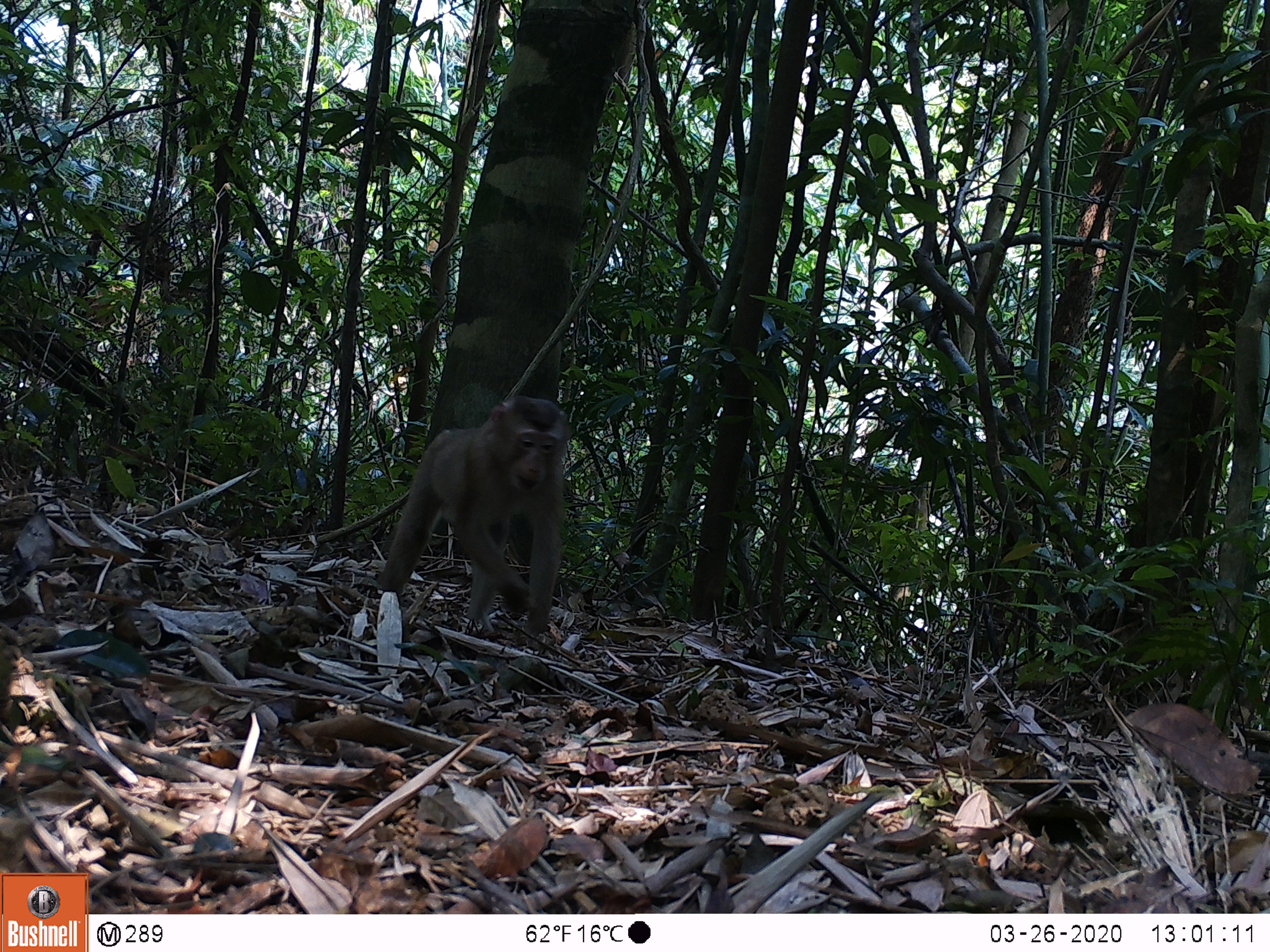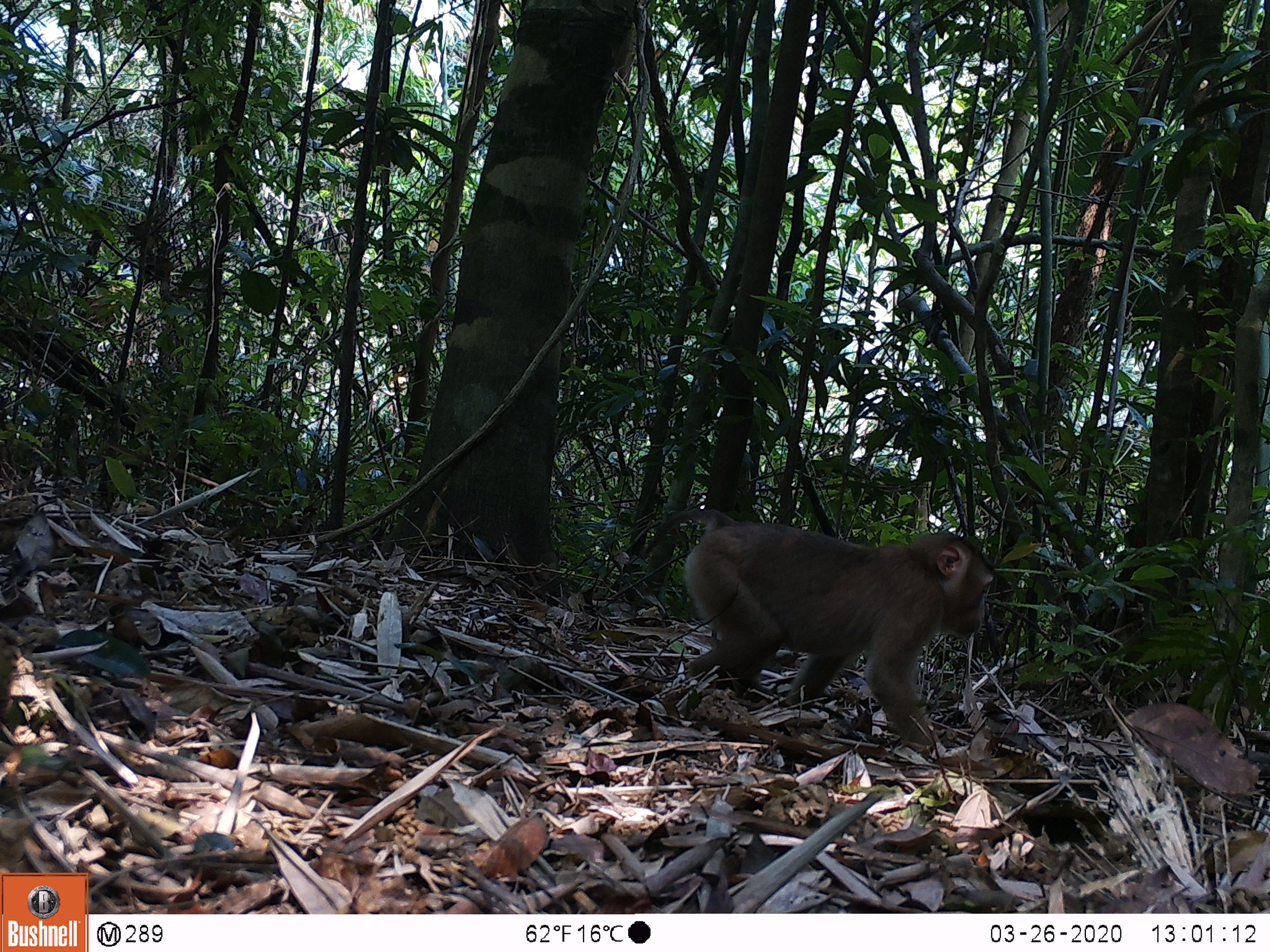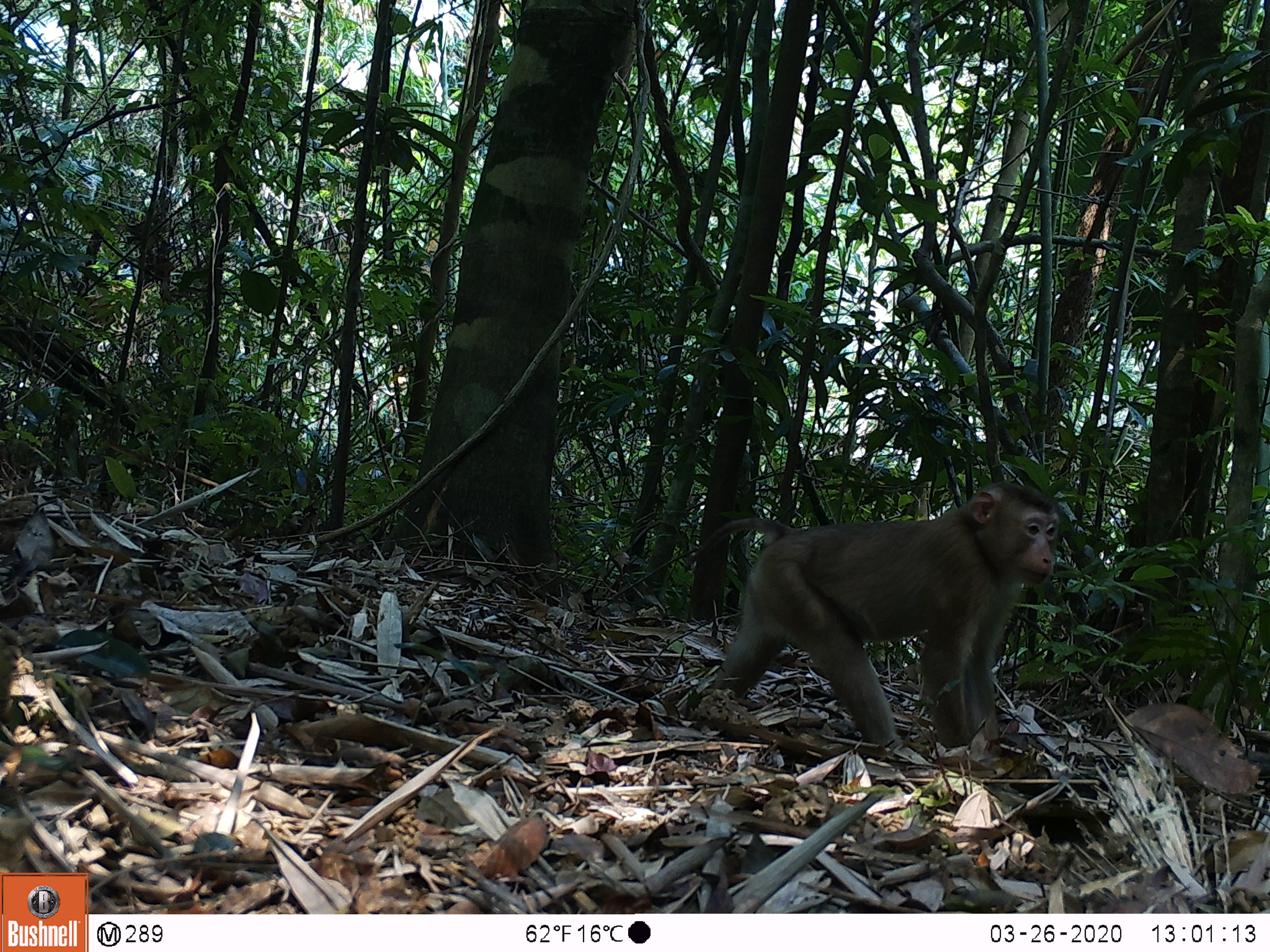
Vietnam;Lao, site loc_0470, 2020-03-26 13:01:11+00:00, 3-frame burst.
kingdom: Animalia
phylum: Chordata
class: Mammalia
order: Primates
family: Cercopithecidae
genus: Macaca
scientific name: Macaca nemestrina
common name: pig-tailed macaque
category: pig tailed macaque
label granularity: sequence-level